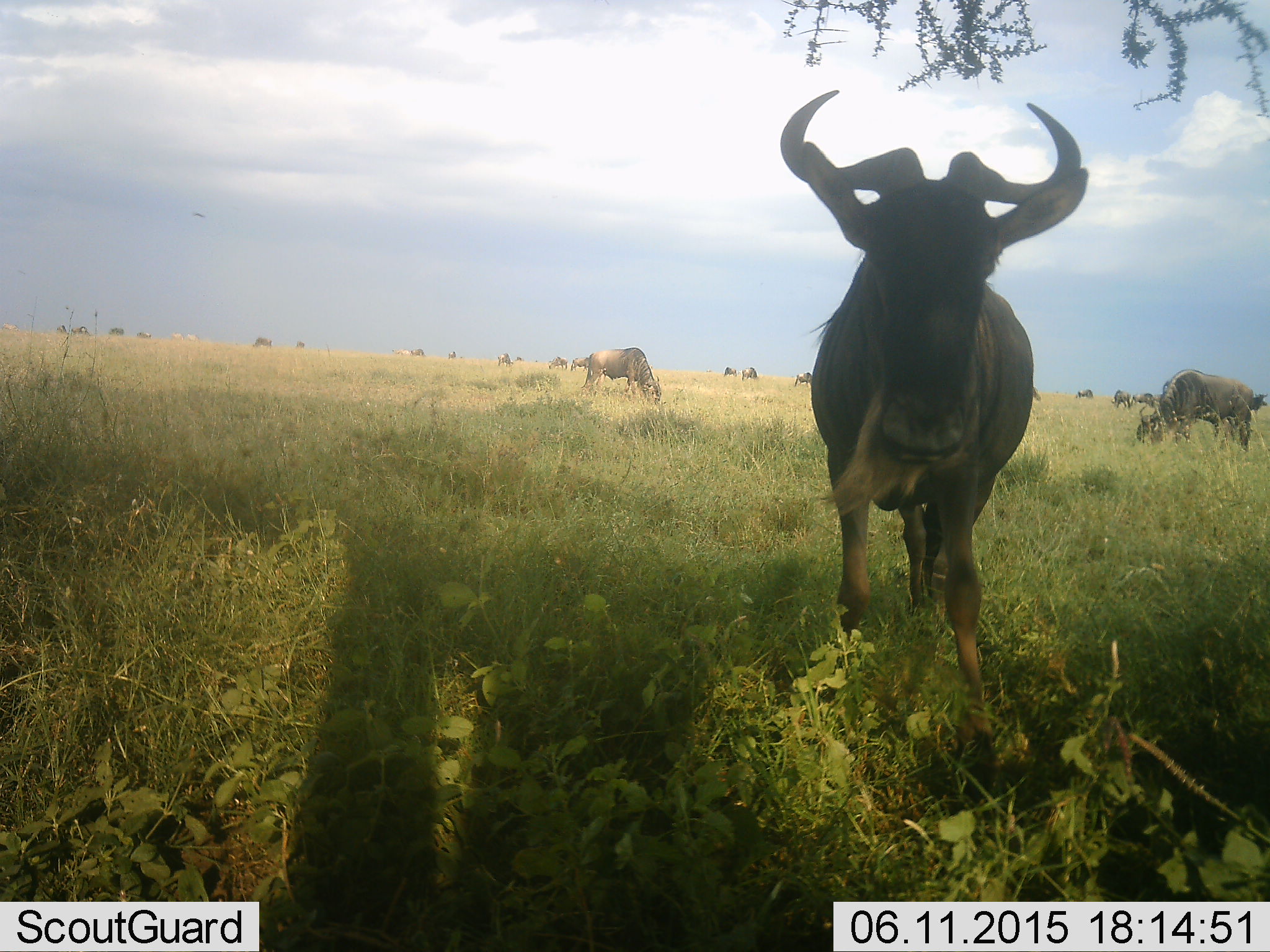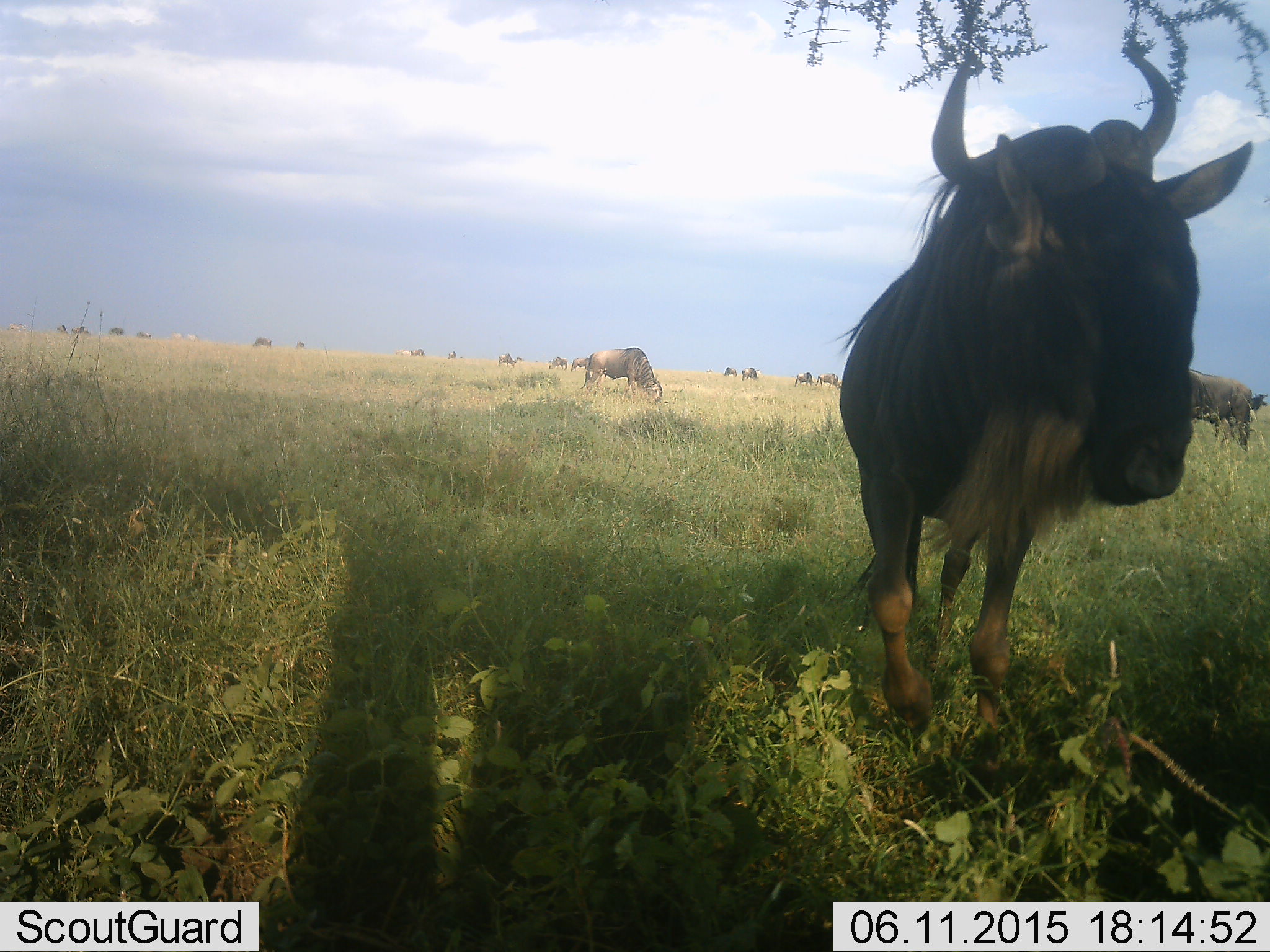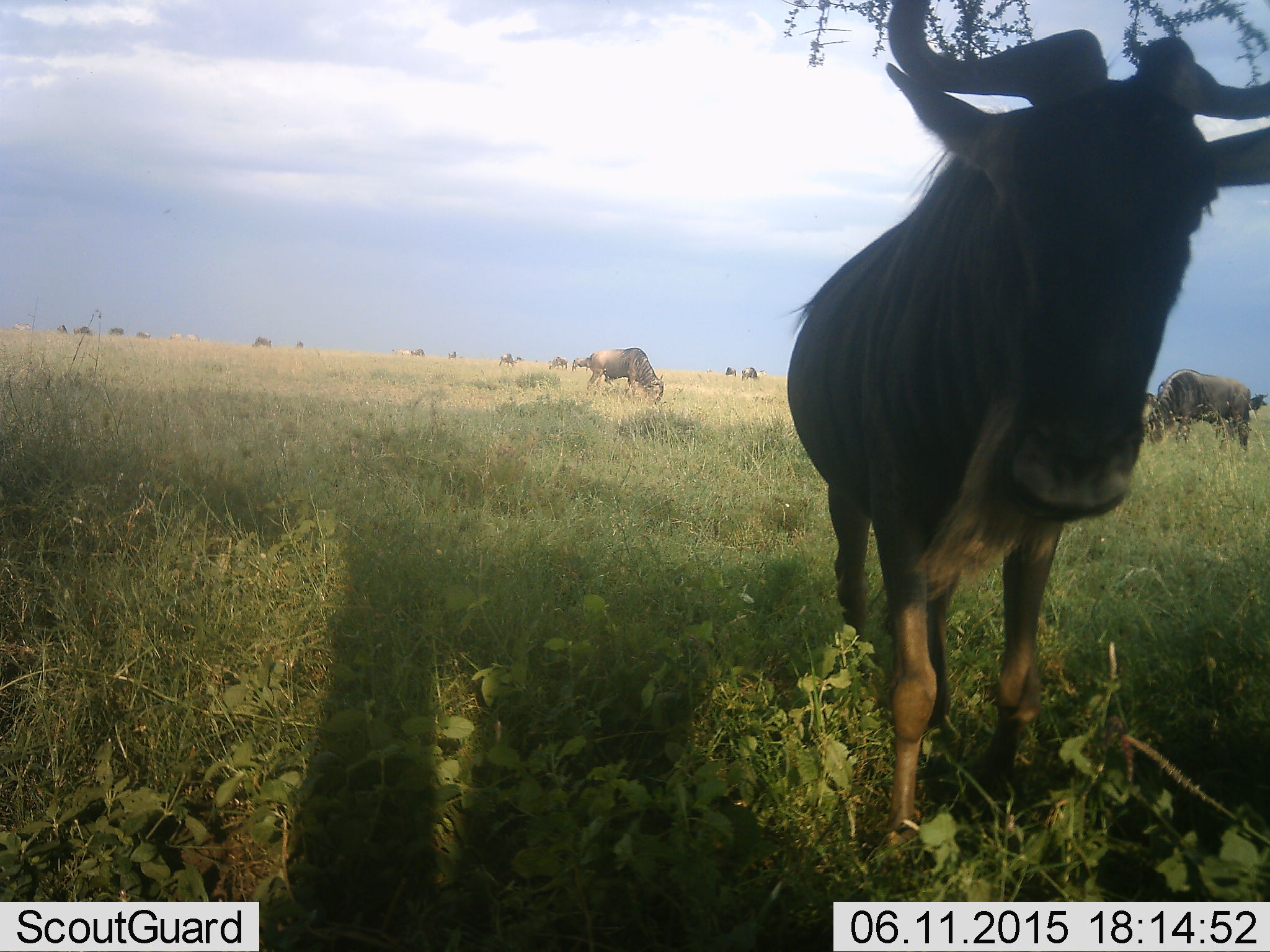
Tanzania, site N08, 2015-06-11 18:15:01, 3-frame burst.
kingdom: Animalia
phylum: Chordata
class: Mammalia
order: Artiodactyla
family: Bovidae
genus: Connochaetes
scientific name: Connochaetes taurinus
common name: blue wildebeest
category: wildebeest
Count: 11-50.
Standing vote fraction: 77%.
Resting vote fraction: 0%.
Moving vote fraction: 54%.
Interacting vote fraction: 0%.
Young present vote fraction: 0%.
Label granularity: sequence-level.